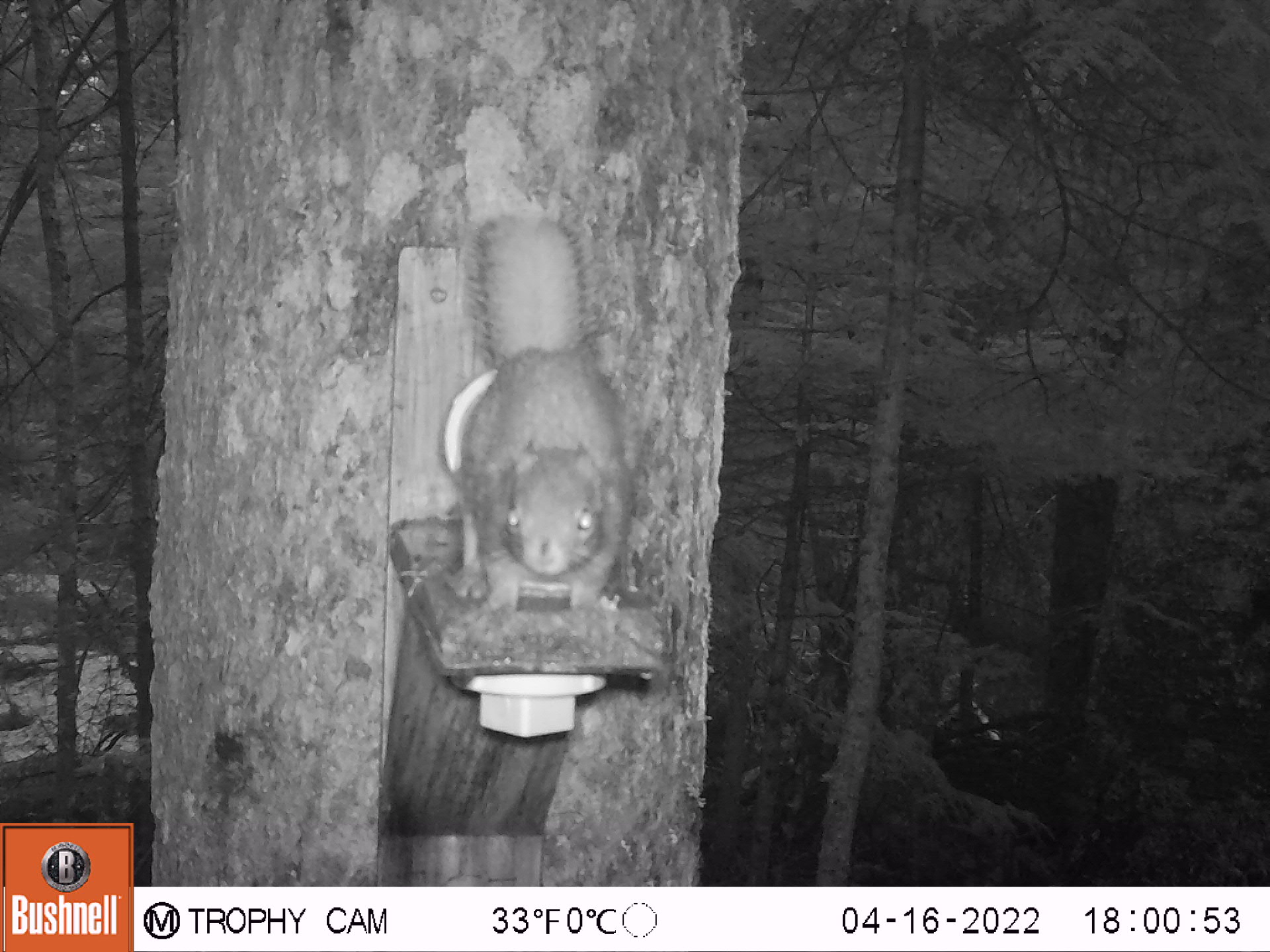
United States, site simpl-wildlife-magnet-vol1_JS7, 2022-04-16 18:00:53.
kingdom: Animalia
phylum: Chordata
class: Mammalia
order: Rodentia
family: Sciuridae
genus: Tamiasciurus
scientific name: Tamiasciurus hudsonicus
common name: red squirrel